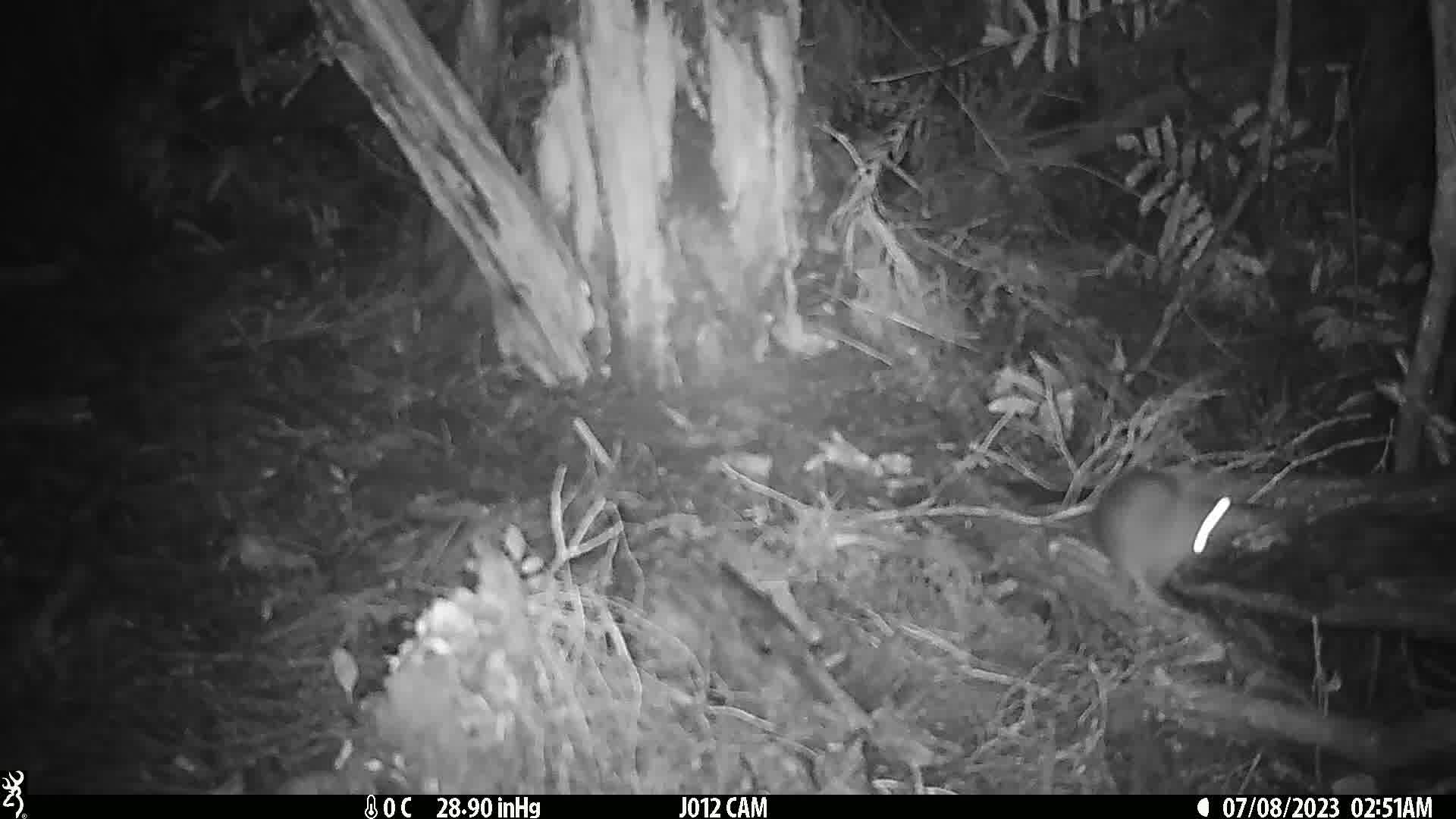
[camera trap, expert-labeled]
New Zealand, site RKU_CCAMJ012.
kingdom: Animalia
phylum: Chordata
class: Mammalia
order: Rodentia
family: Muridae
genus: Rattus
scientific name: Rattus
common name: rat